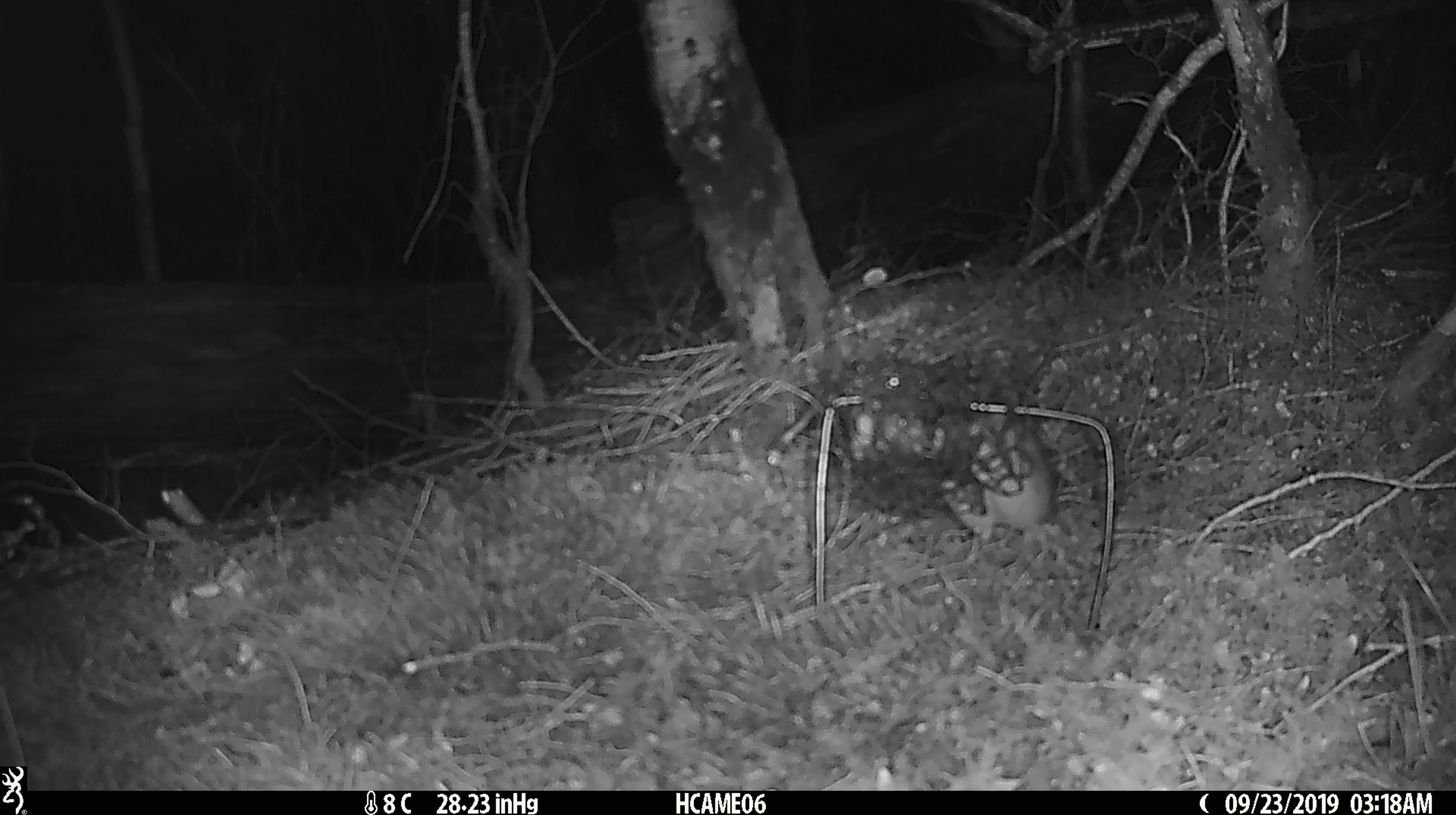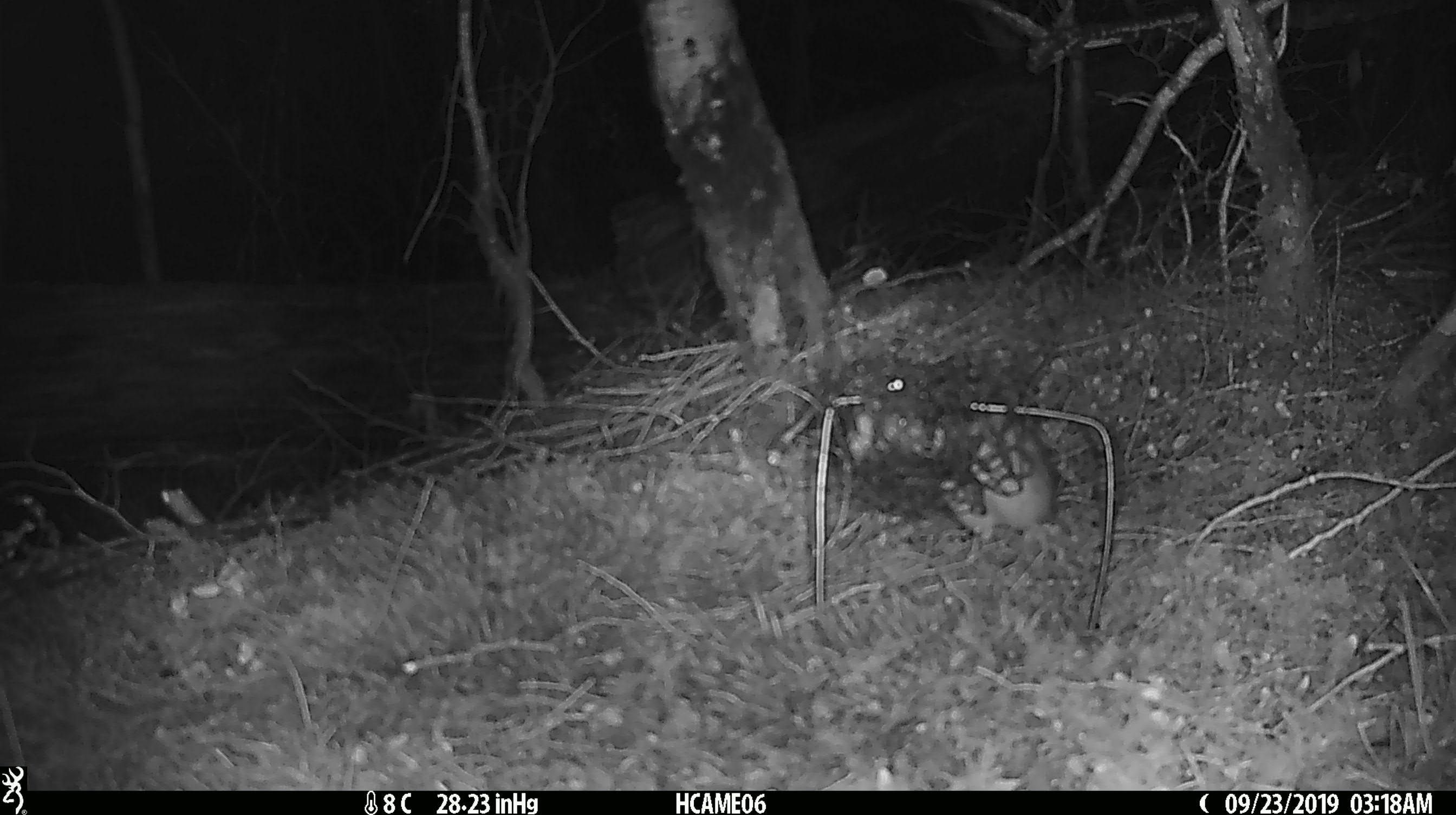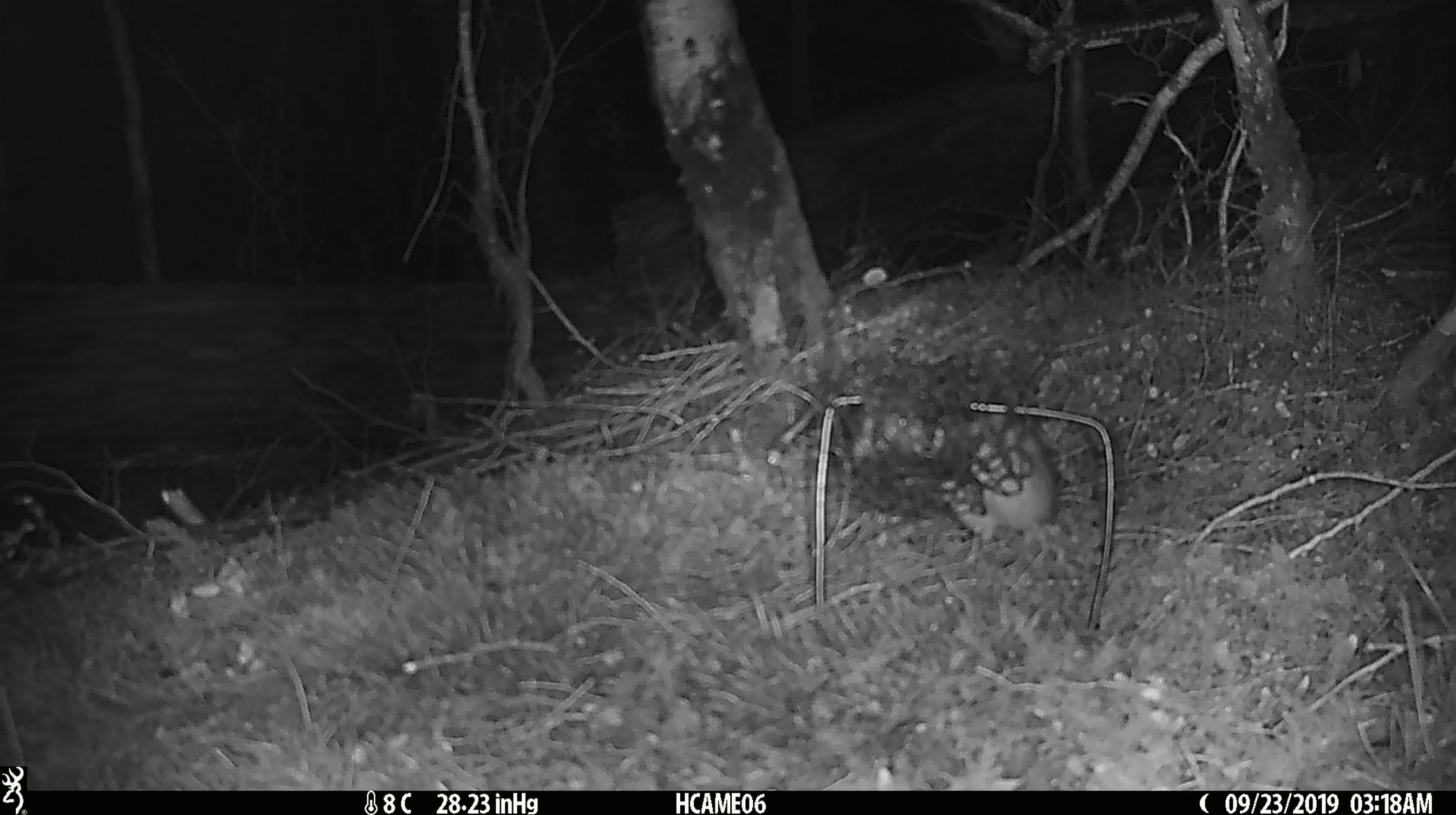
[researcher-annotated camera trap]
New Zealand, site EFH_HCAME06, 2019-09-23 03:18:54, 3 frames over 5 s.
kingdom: Animalia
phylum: Chordata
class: Mammalia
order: Rodentia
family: Muridae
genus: Rattus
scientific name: Rattus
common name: rat